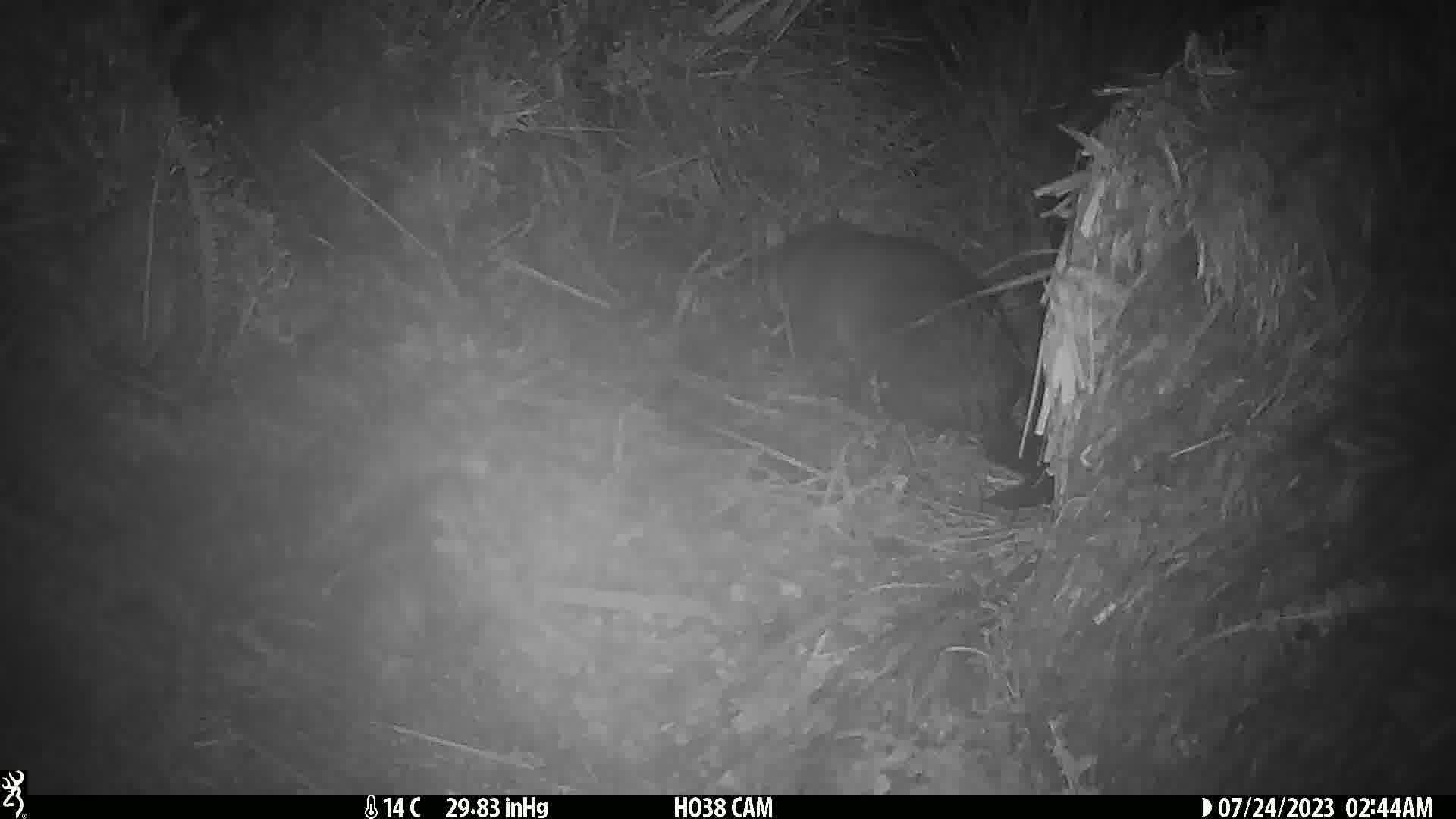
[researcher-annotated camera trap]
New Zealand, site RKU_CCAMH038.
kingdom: Animalia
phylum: Chordata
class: Mammalia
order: Diprotodontia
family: Phalangeridae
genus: Trichosurus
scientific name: Trichosurus vulpecula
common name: common brushtail possum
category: possum